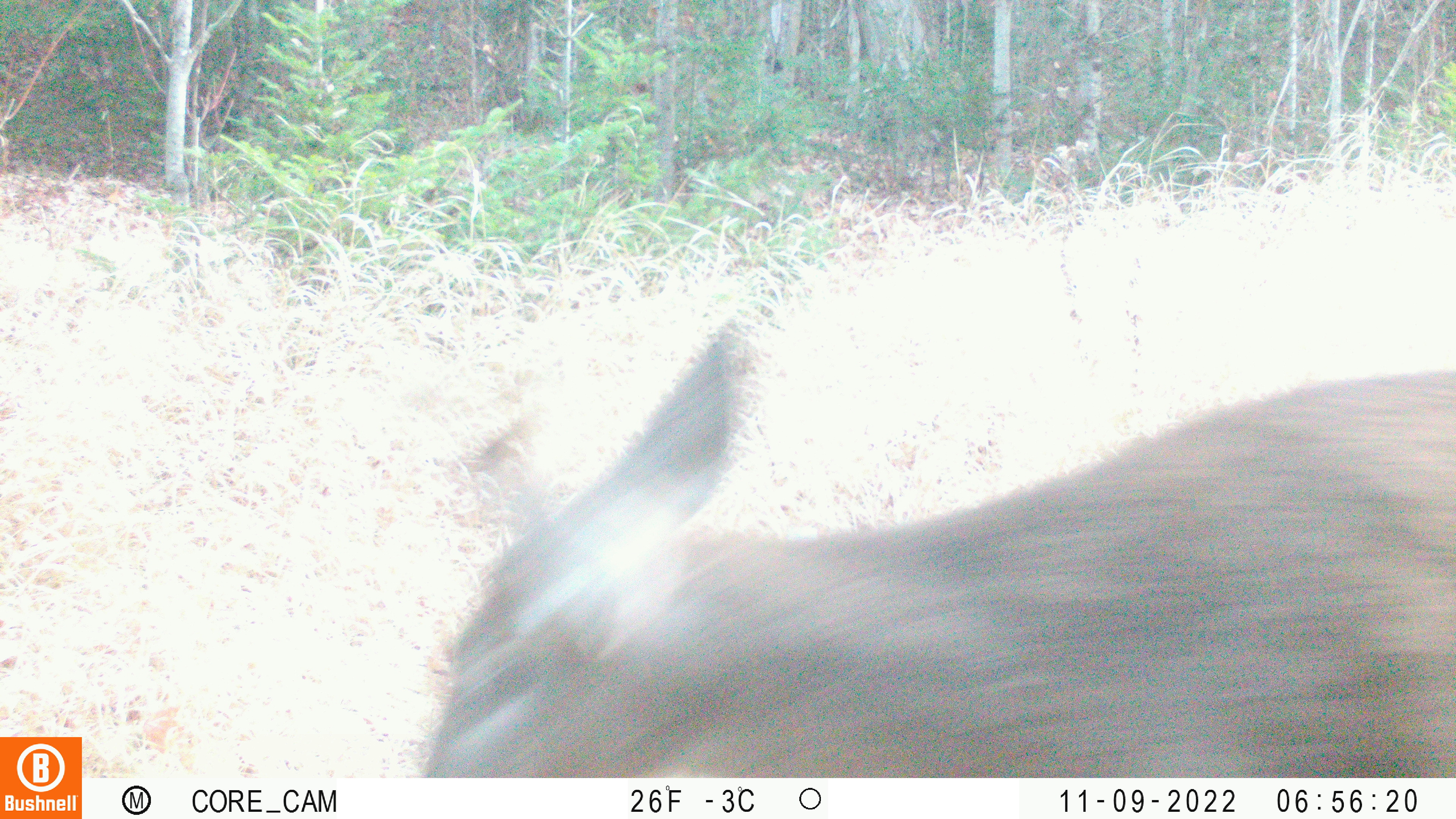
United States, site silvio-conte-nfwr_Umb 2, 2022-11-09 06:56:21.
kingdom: Animalia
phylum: Chordata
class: Mammalia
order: Artiodactyla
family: Cervidae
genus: Odocoileus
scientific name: Odocoileus virginianus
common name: white-tailed deer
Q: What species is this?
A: White-tailed deer (Odocoileus virginianus).